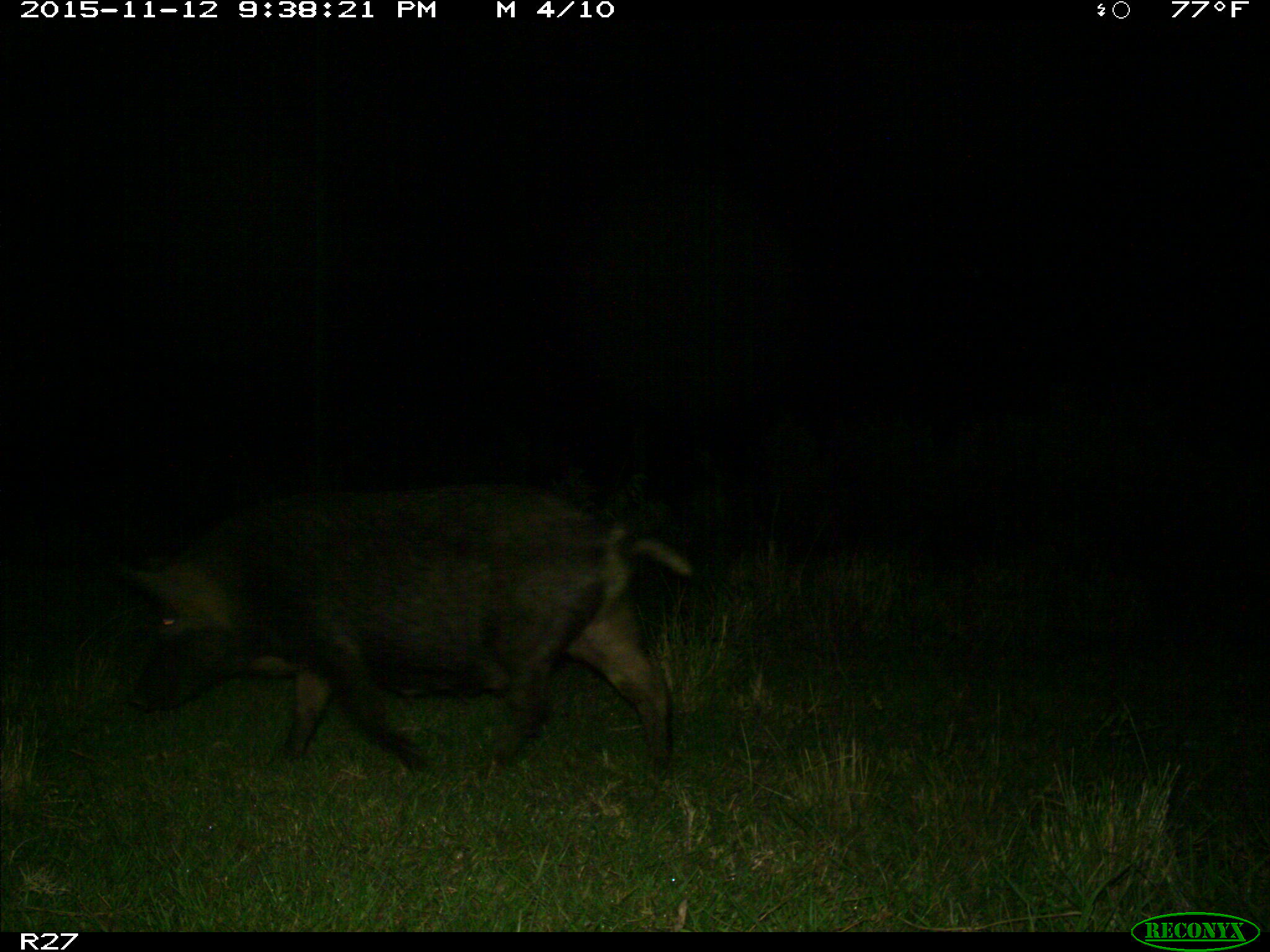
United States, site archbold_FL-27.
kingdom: Animalia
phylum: Chordata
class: Mammalia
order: Artiodactyla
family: Suidae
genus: Sus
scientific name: Sus scrofa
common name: wild boar